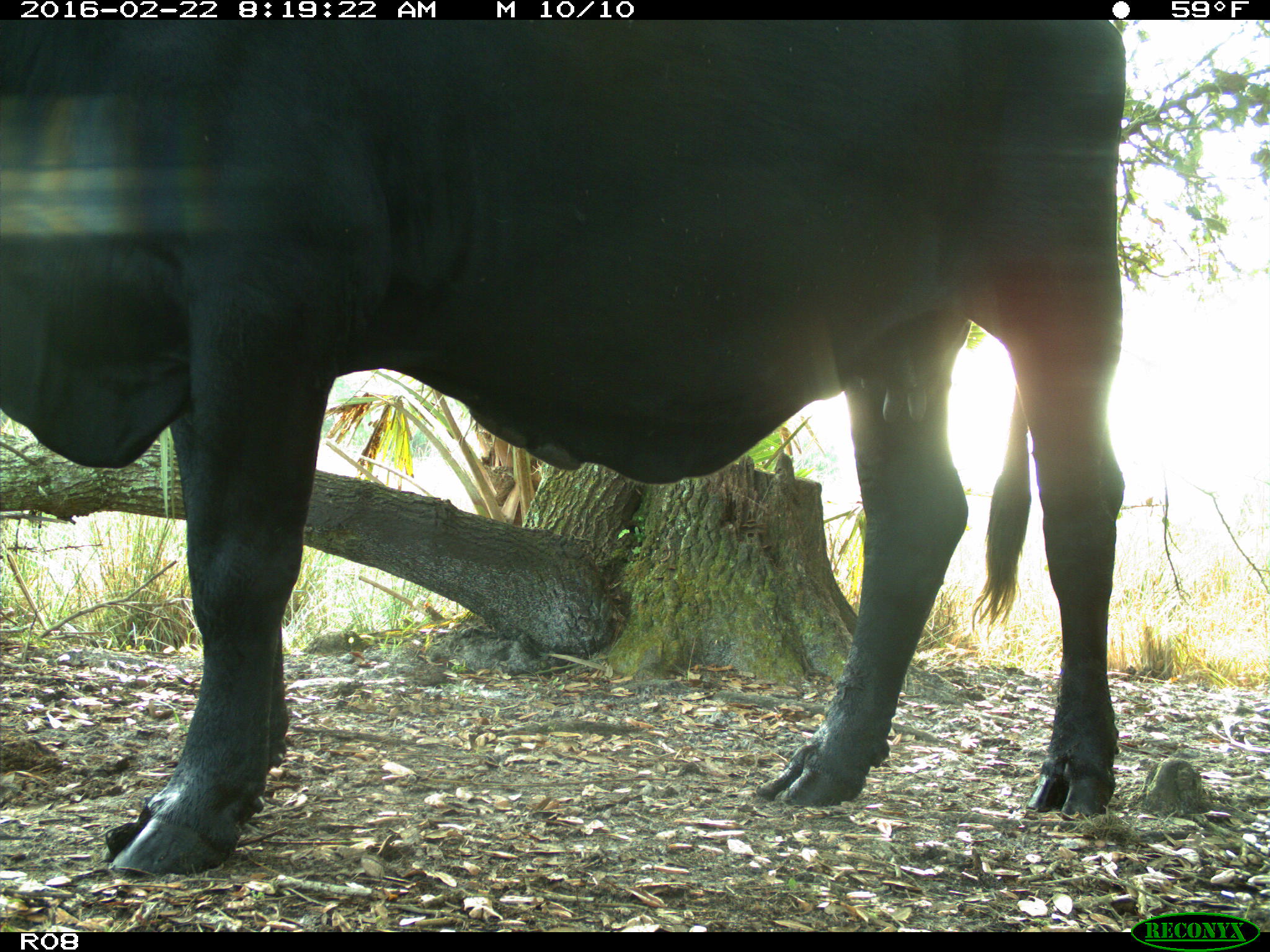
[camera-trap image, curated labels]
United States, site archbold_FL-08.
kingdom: Animalia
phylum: Chordata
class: Mammalia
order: Artiodactyla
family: Bovidae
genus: Bos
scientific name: Bos taurus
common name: domestic cow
Bos taurus (domestic cow).